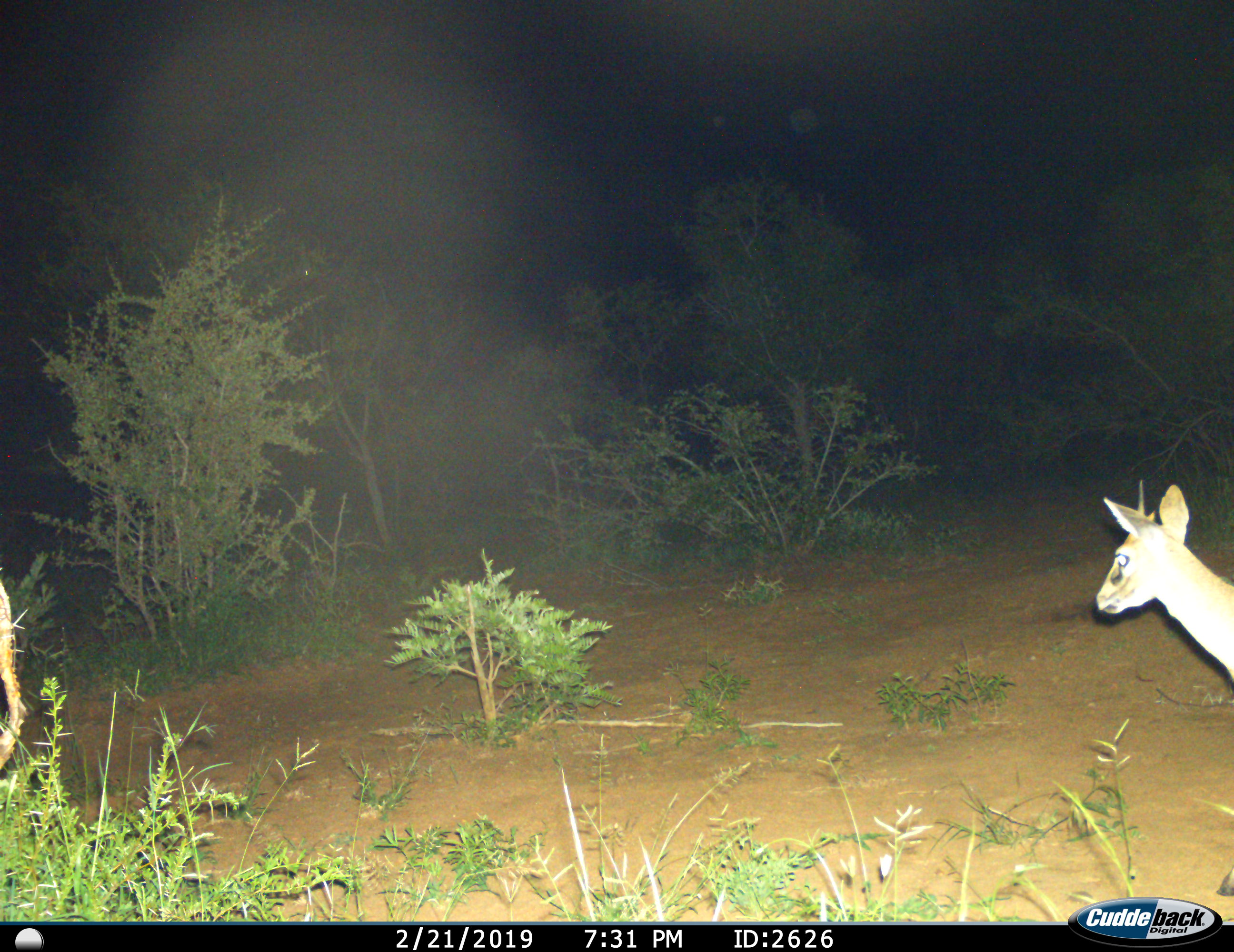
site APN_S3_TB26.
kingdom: Animalia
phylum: Chordata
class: Mammalia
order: Artiodactyla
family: Bovidae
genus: Sylvicapra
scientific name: Sylvicapra grimmia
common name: common duiker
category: duikercommongrey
Duikercommongrey (common duiker) (Sylvicapra grimmia), count 1. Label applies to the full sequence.